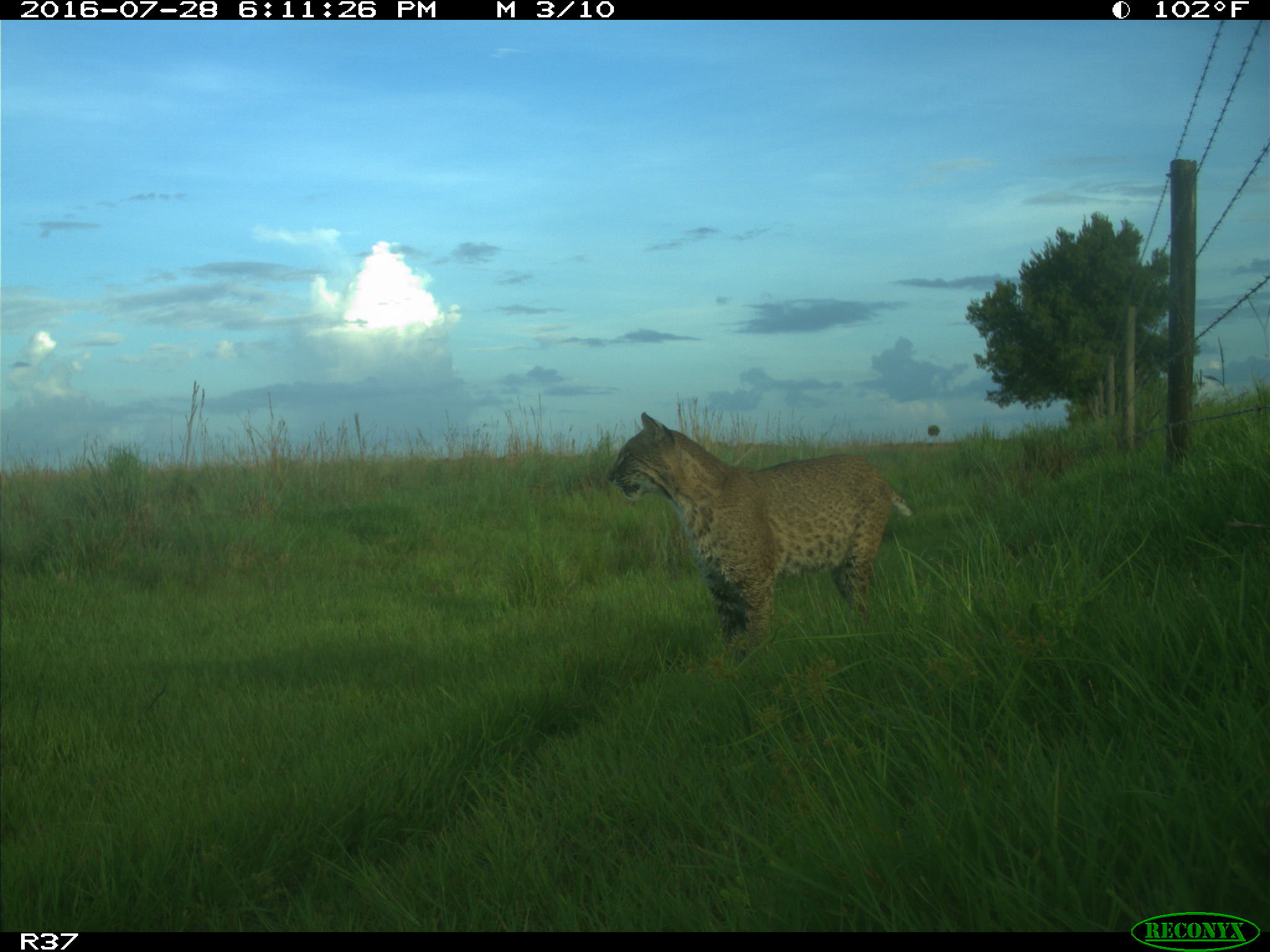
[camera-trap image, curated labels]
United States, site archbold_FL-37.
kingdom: Animalia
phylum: Chordata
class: Mammalia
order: Carnivora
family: Felidae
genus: Lynx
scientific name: Lynx rufus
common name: bobcat